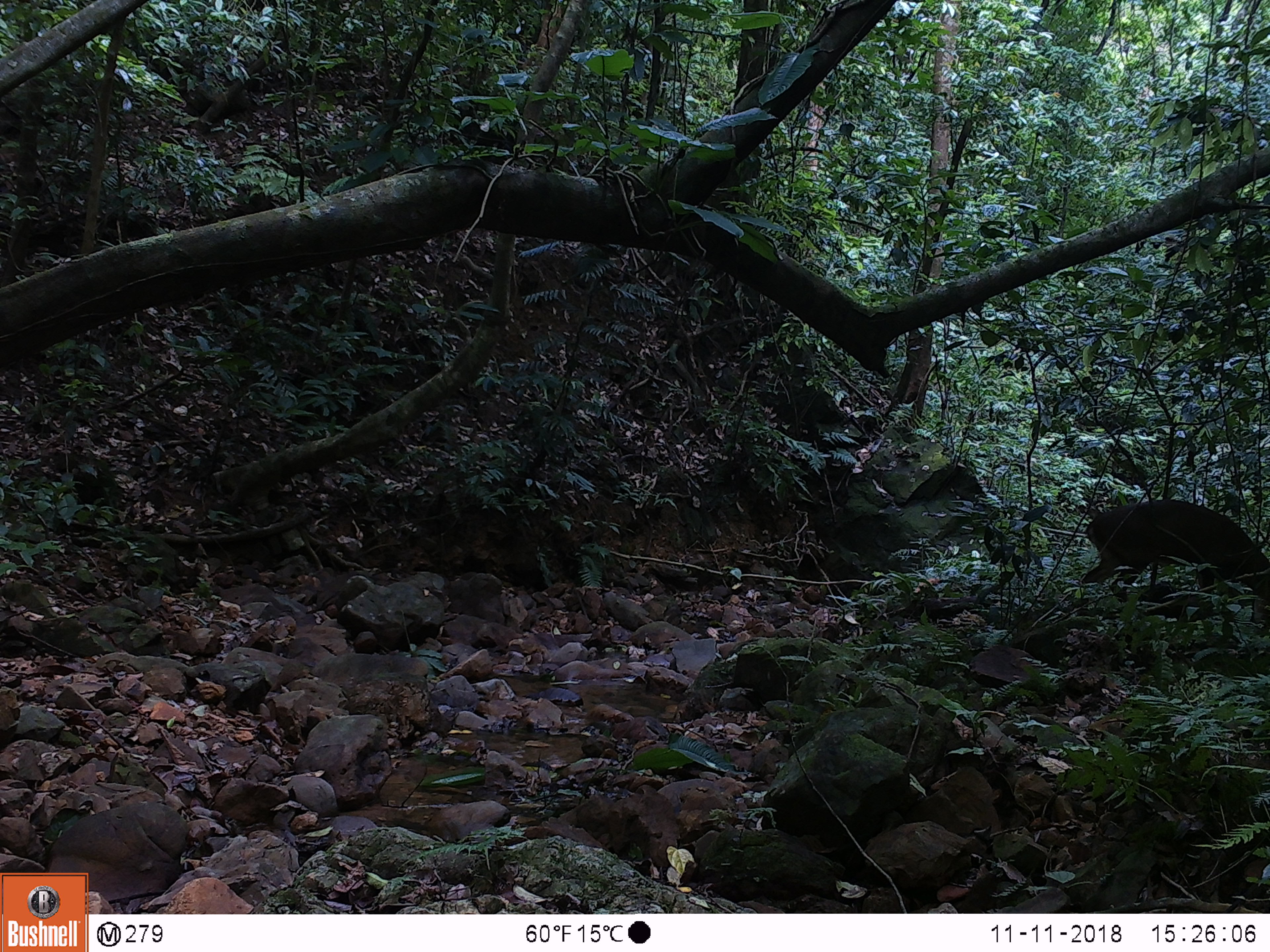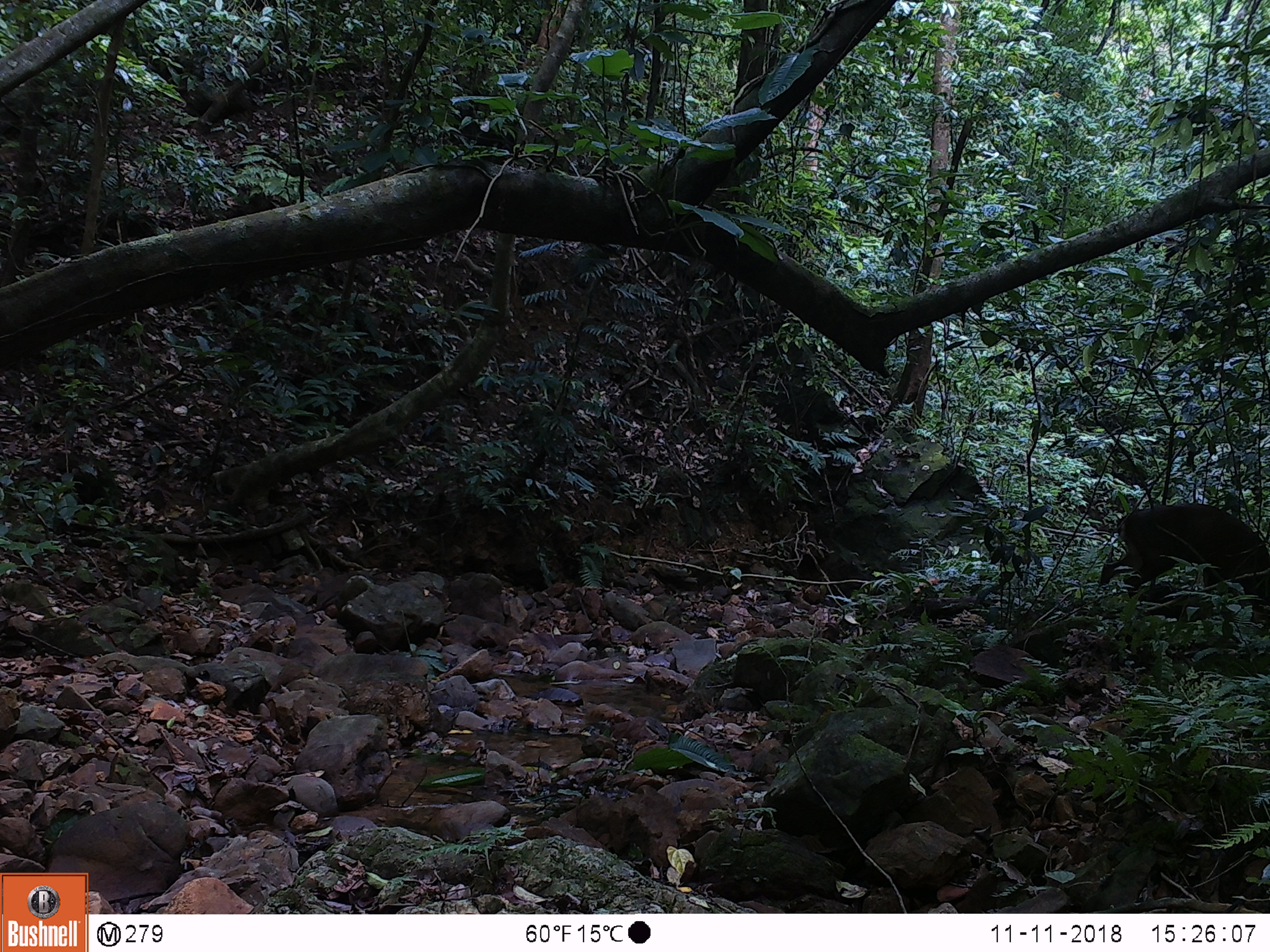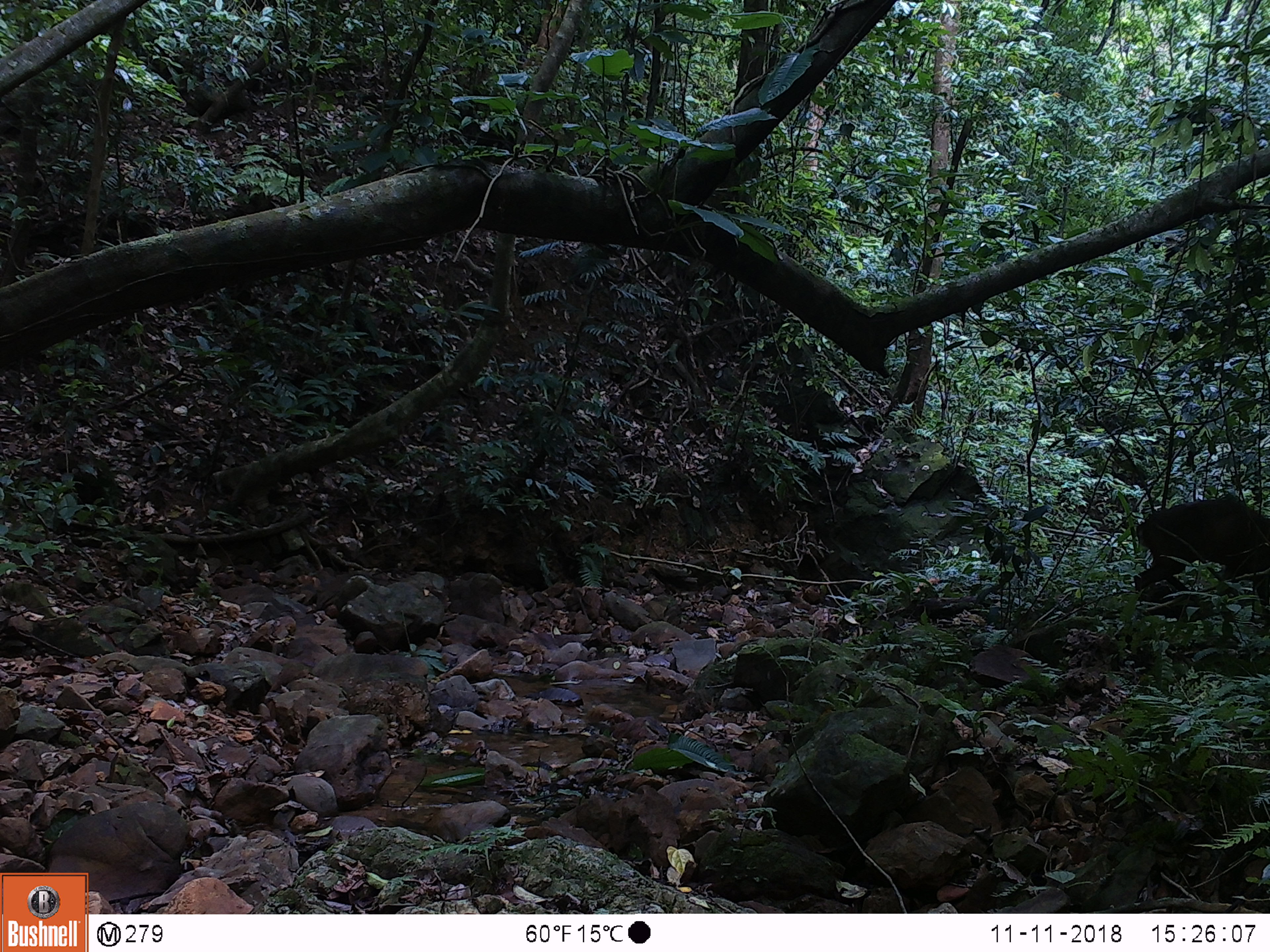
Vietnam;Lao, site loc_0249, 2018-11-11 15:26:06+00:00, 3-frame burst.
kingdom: Animalia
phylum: Chordata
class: Mammalia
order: Artiodactyla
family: Cervidae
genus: Muntiacus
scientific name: Muntiacus vuquangensis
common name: large-antlered muntjac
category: large antlered muntjac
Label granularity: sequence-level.